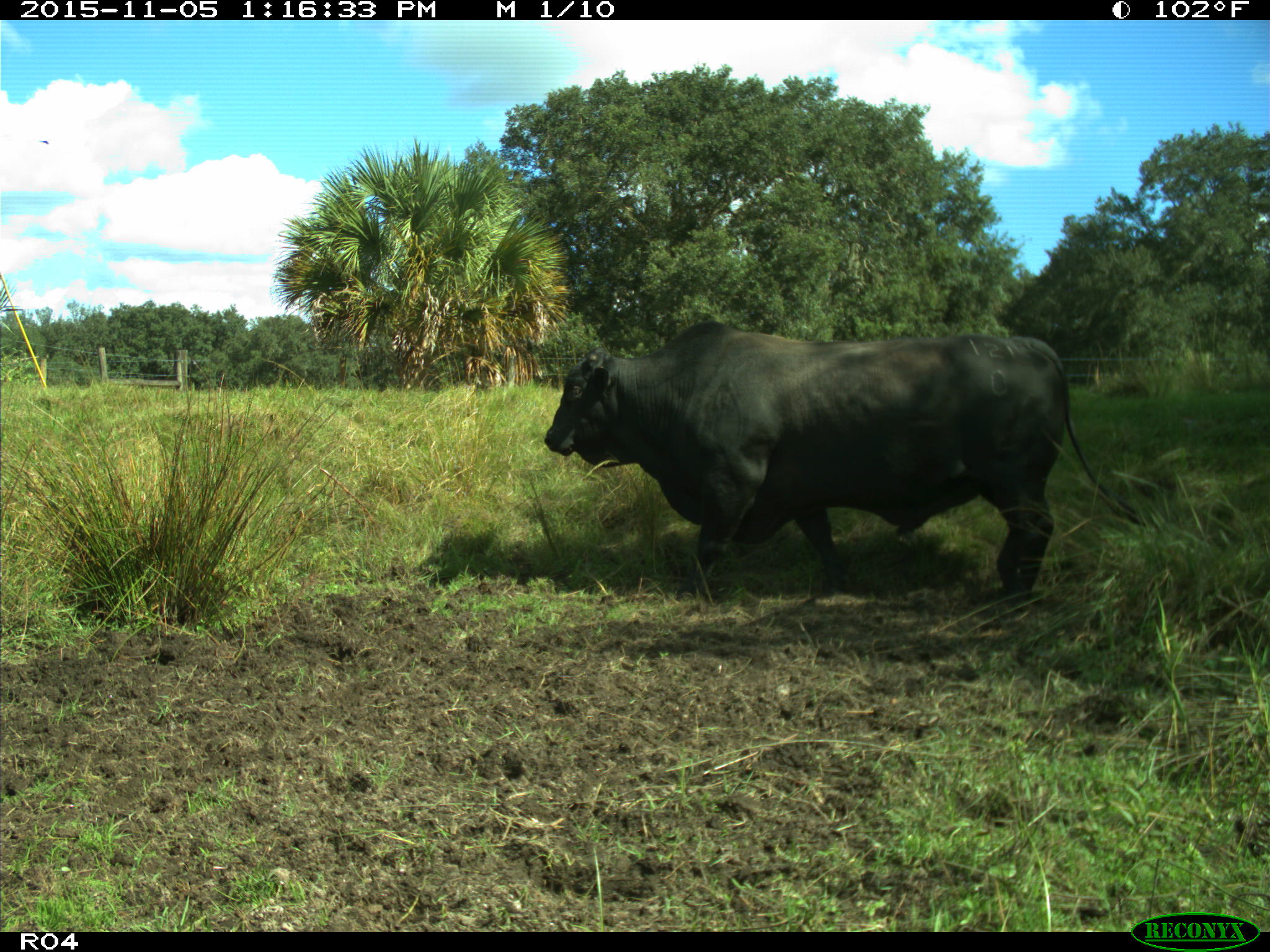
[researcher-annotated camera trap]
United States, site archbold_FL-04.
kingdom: Animalia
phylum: Chordata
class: Mammalia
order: Artiodactyla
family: Bovidae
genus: Bos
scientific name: Bos taurus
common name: domestic cow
Bos taurus (domestic cow).